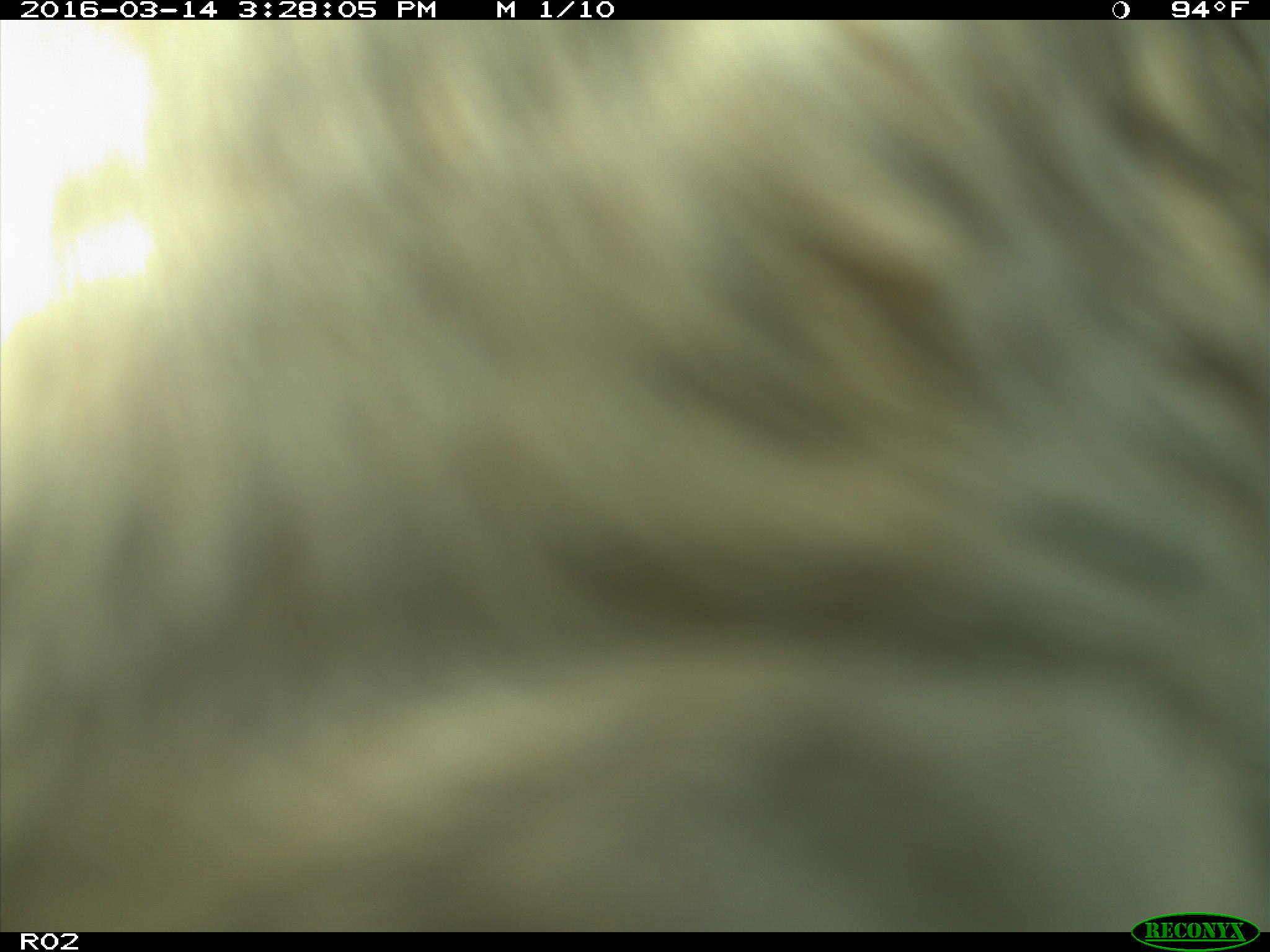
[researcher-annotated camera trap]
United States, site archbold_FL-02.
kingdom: Animalia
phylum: Chordata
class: Mammalia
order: Artiodactyla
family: Bovidae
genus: Bos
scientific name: Bos taurus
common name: domestic cow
Bos taurus (domestic cow).